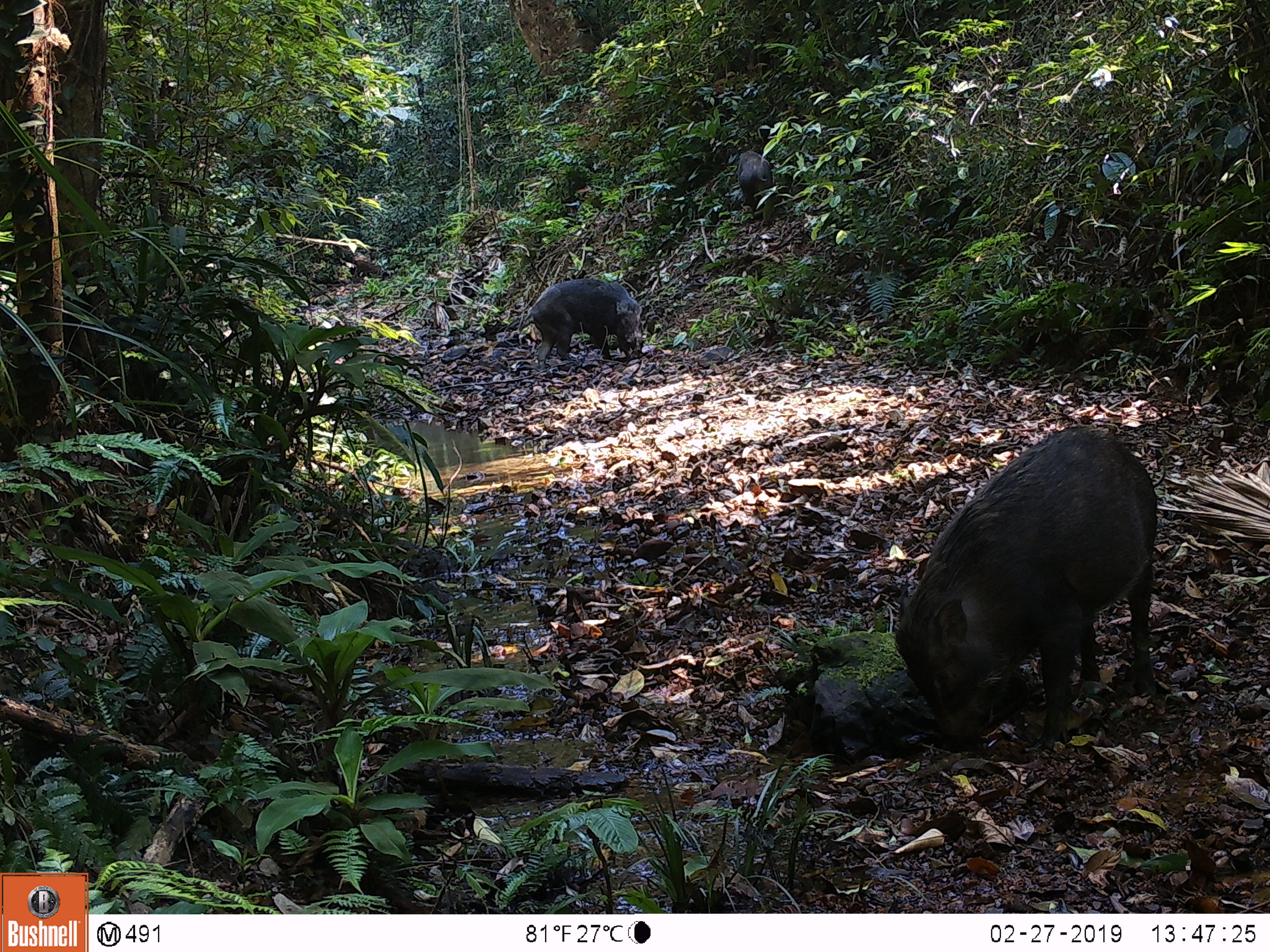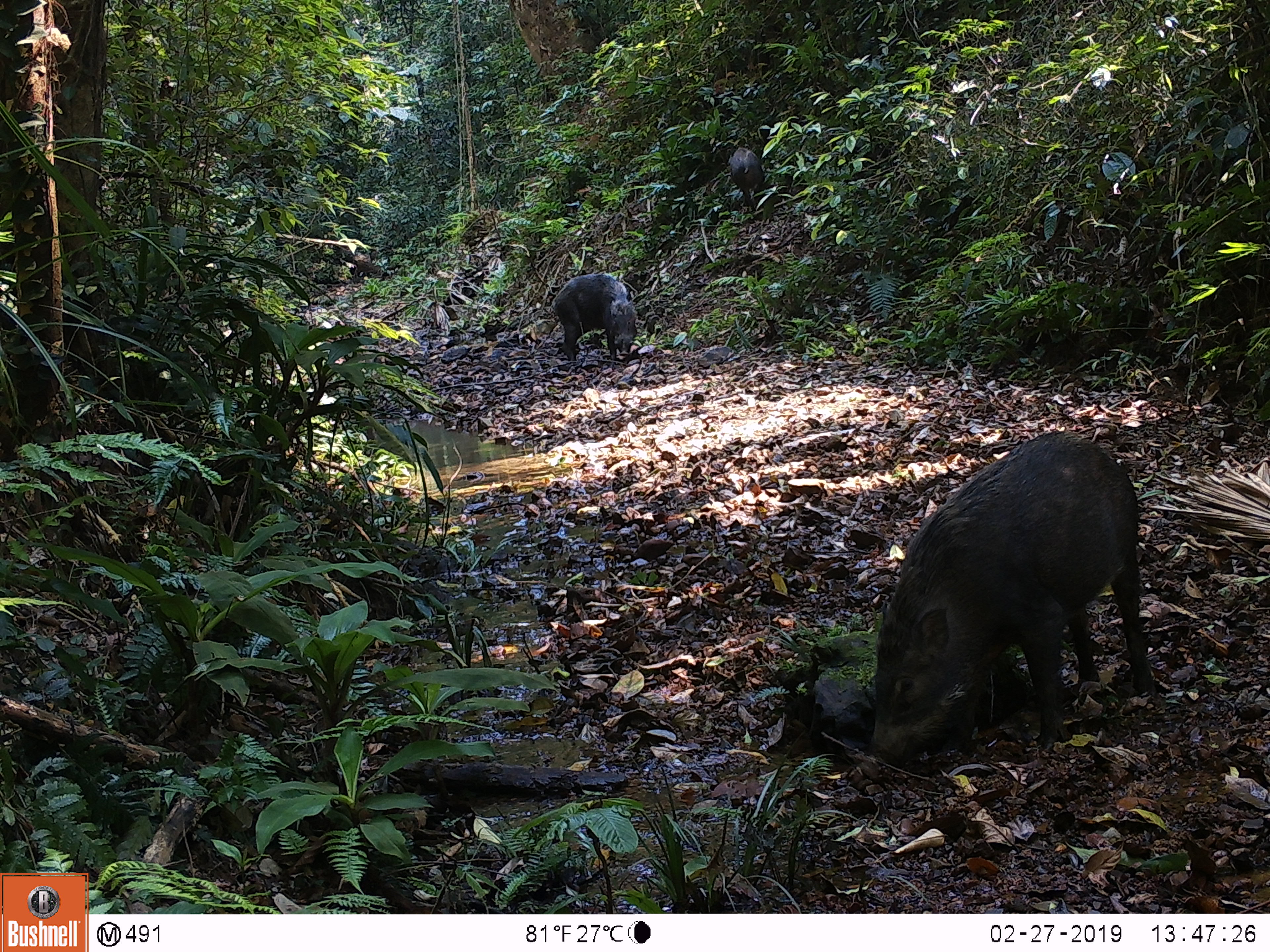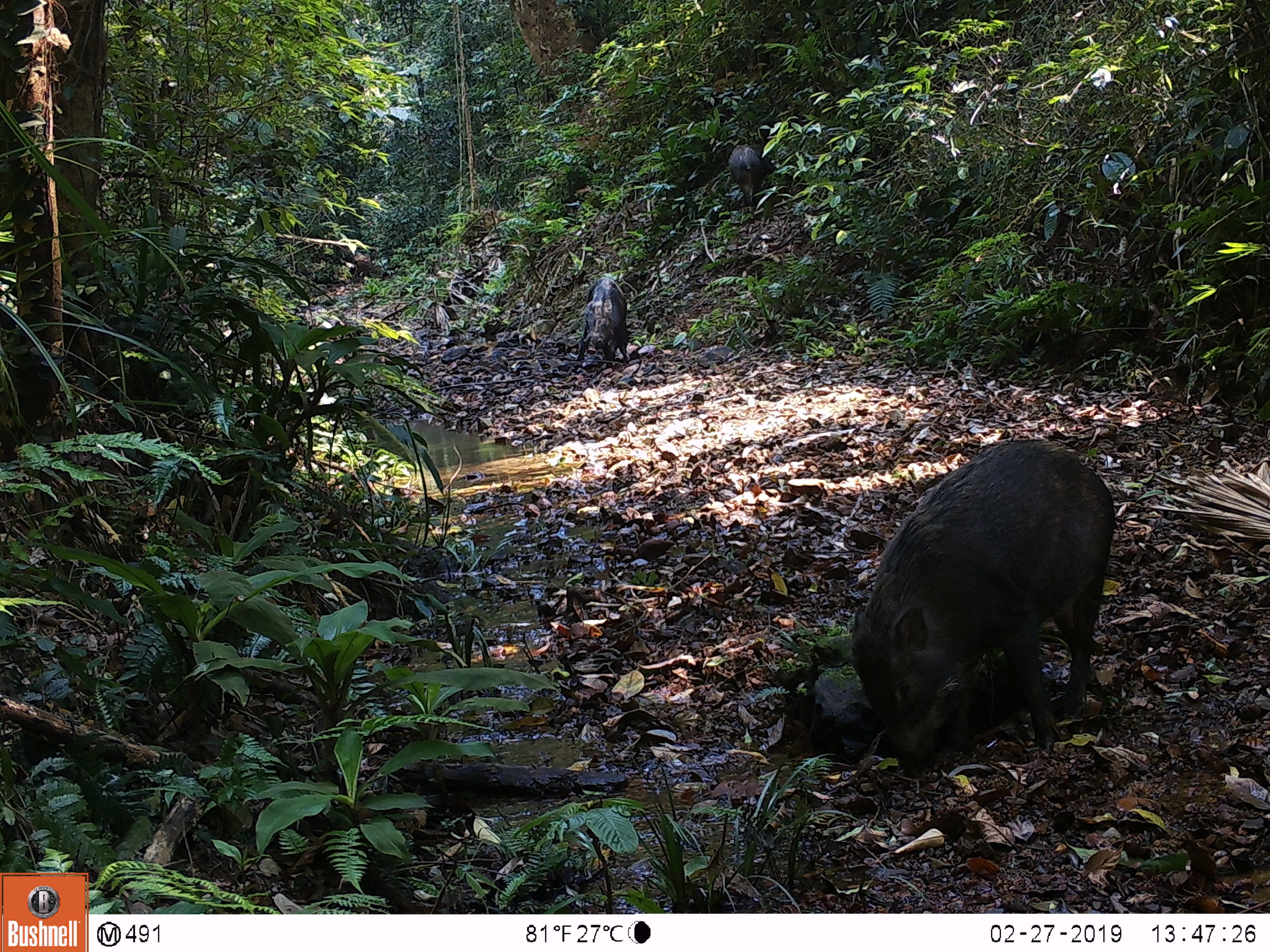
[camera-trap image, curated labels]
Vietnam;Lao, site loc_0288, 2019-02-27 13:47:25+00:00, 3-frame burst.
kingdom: Animalia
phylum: Chordata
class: Mammalia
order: Artiodactyla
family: Suidae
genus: Sus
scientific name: Sus scrofa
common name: eurasian wild pig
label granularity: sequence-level